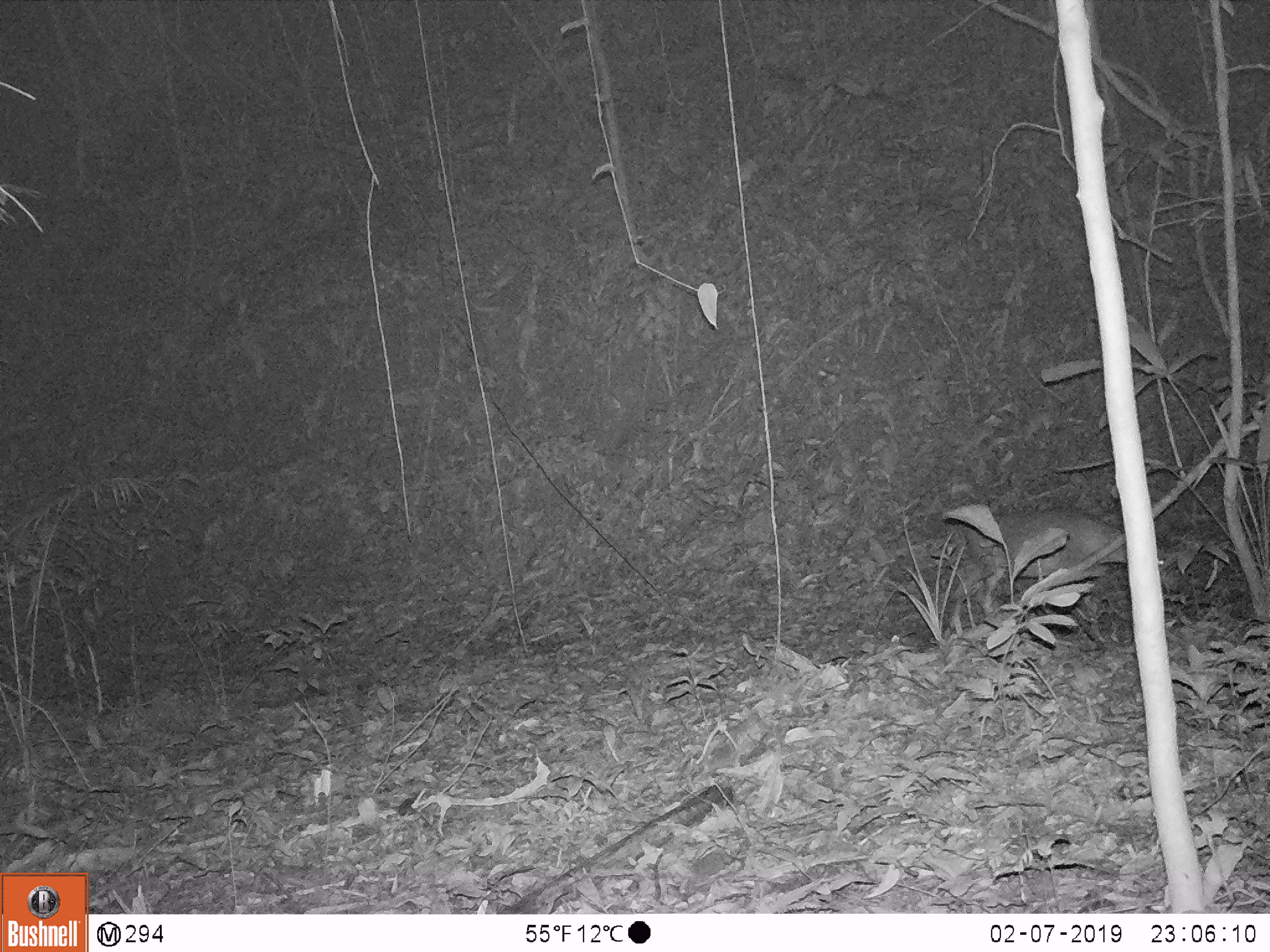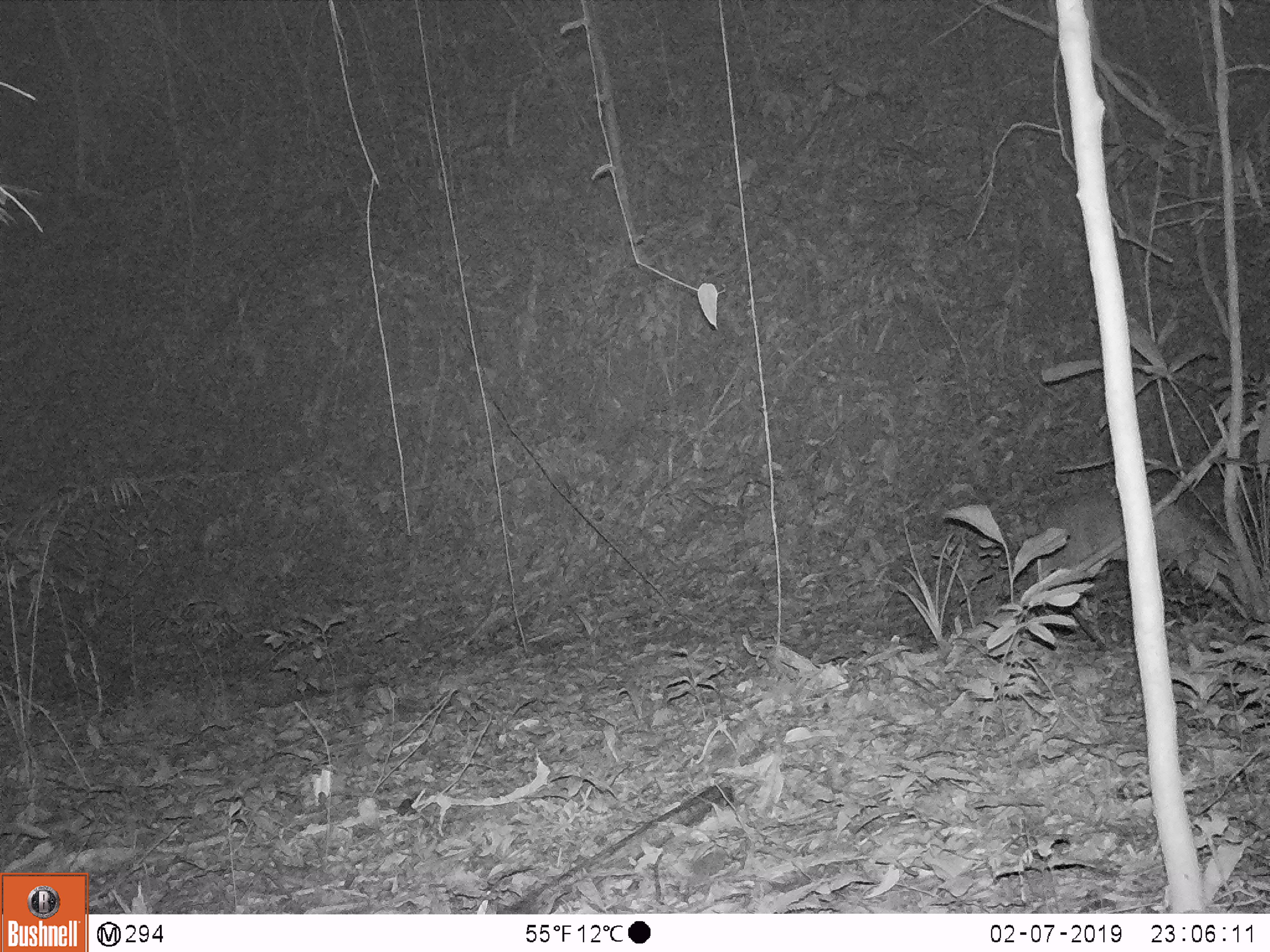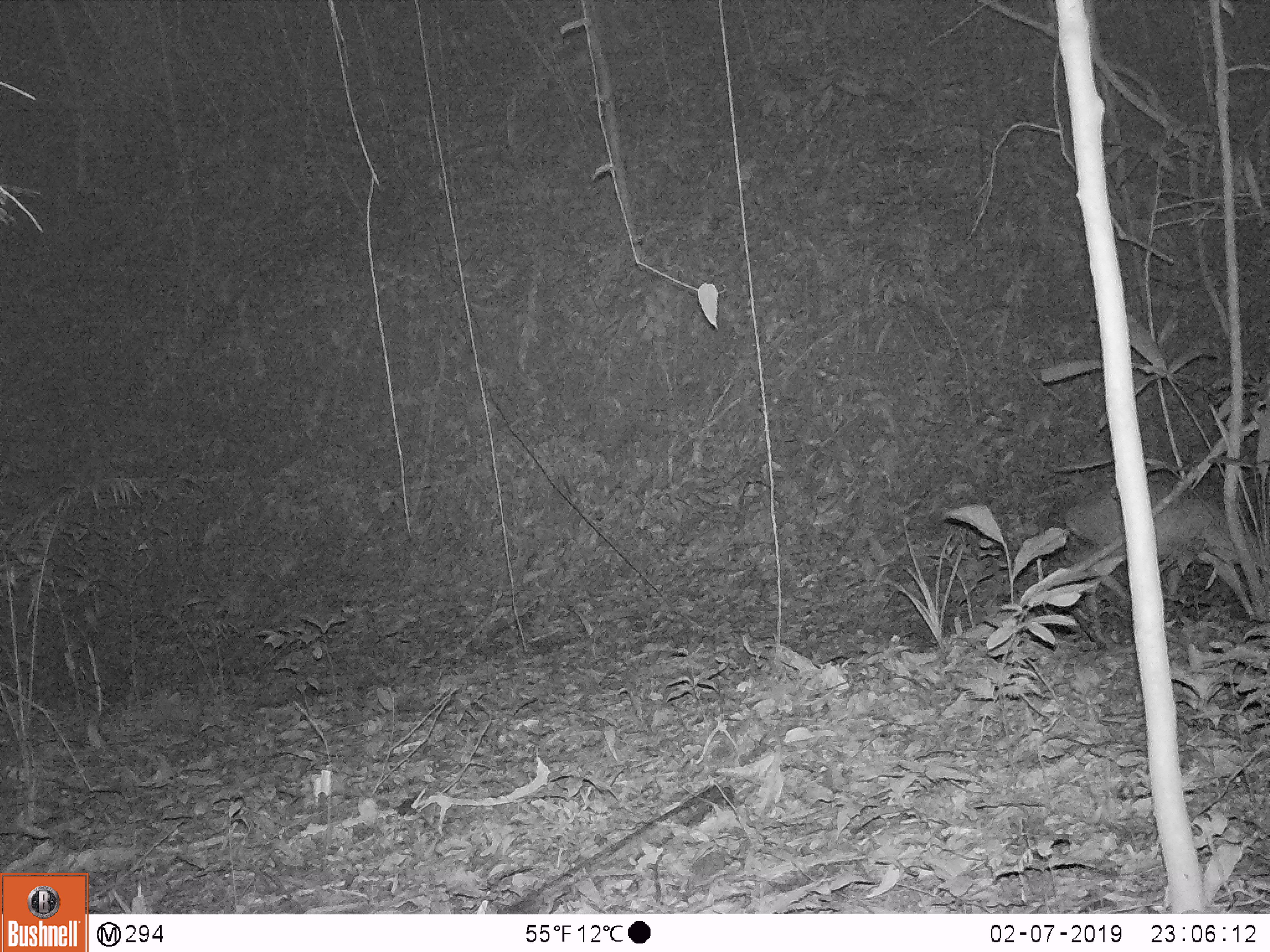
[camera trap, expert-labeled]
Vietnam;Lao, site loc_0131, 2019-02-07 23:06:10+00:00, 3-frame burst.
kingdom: Animalia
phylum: Chordata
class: Mammalia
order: Artiodactyla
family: Cervidae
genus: Muntiacus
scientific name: Muntiacus vuquangensis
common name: large-antlered muntjac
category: large antlered muntjac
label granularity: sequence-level